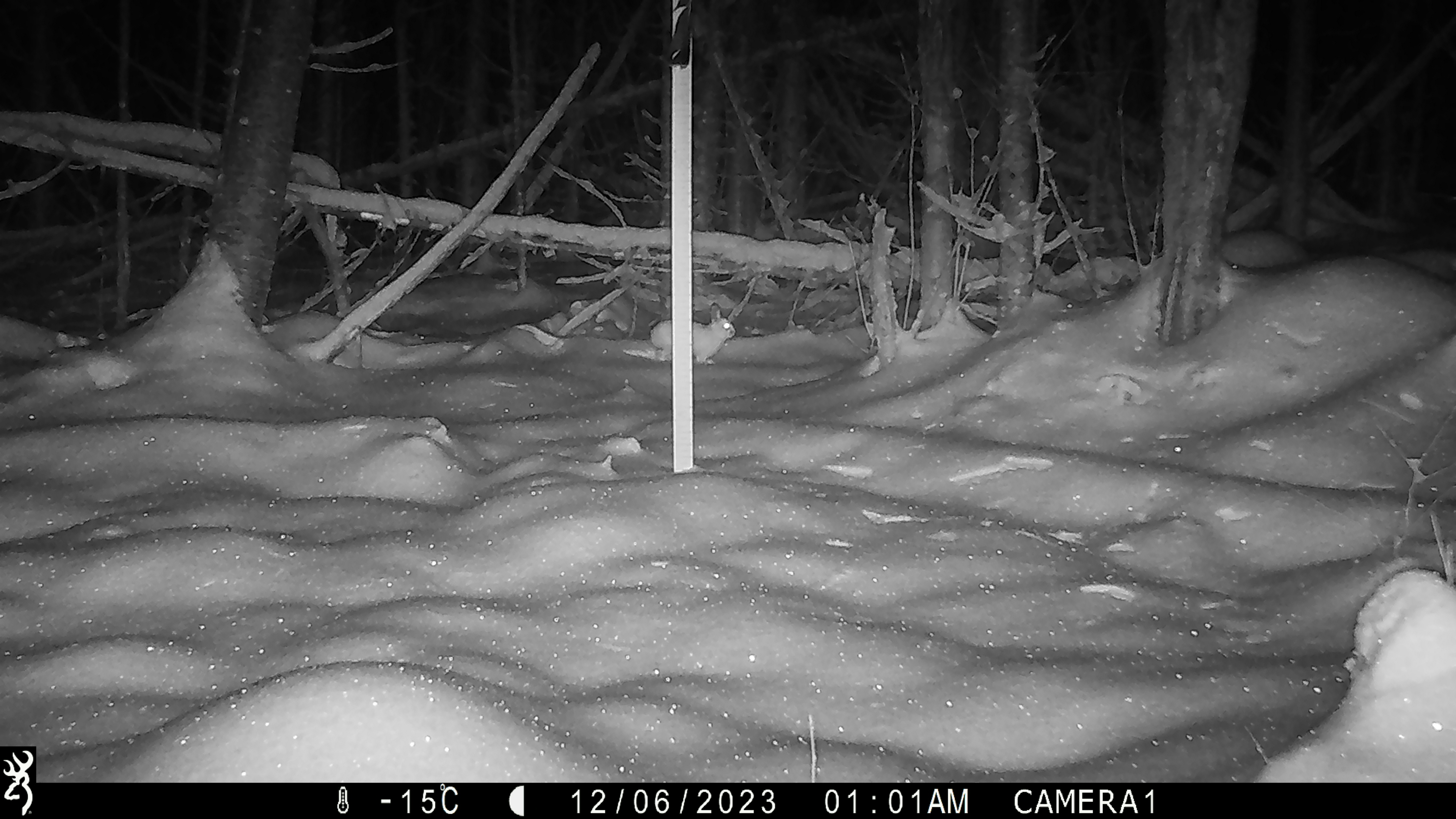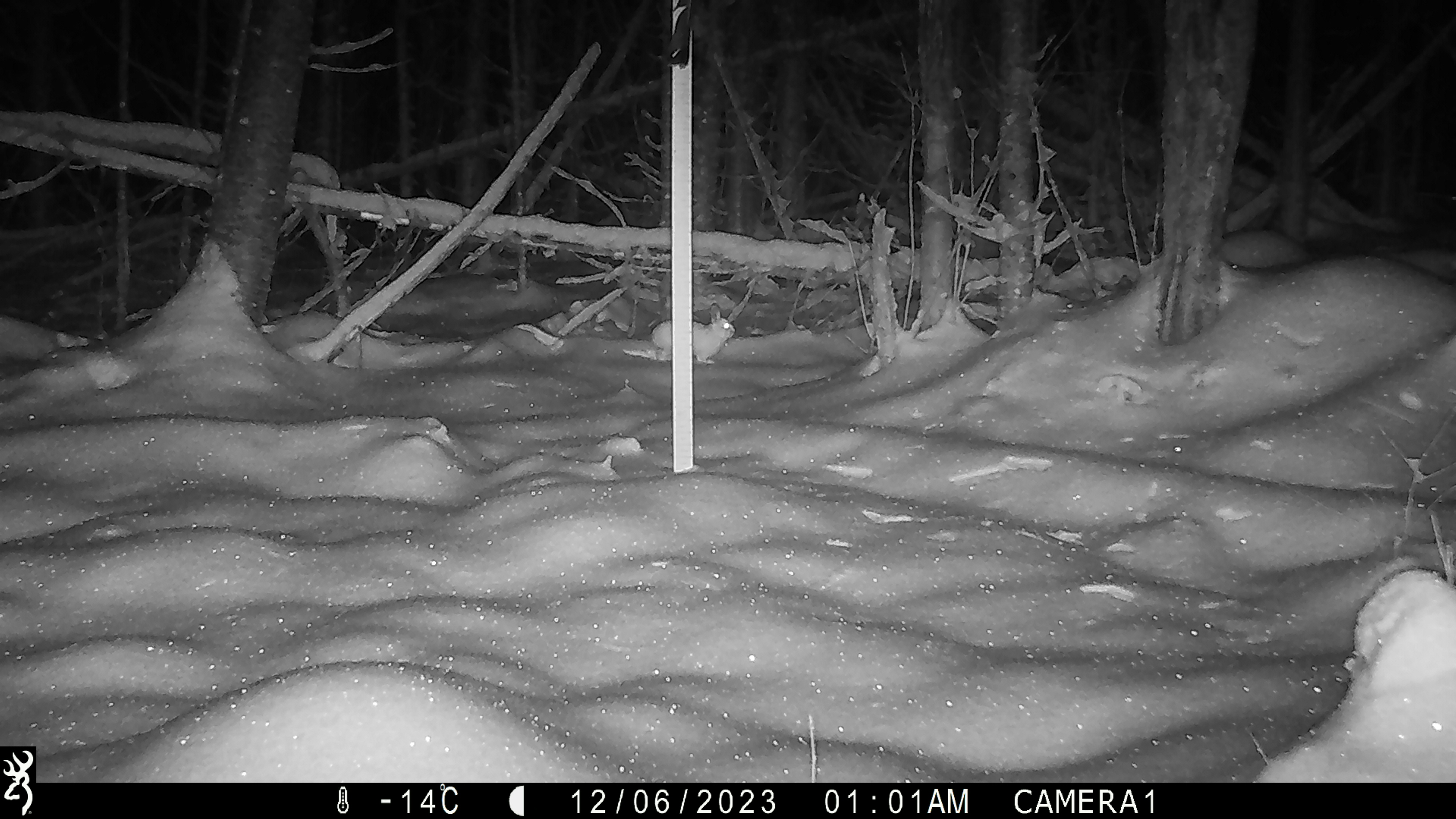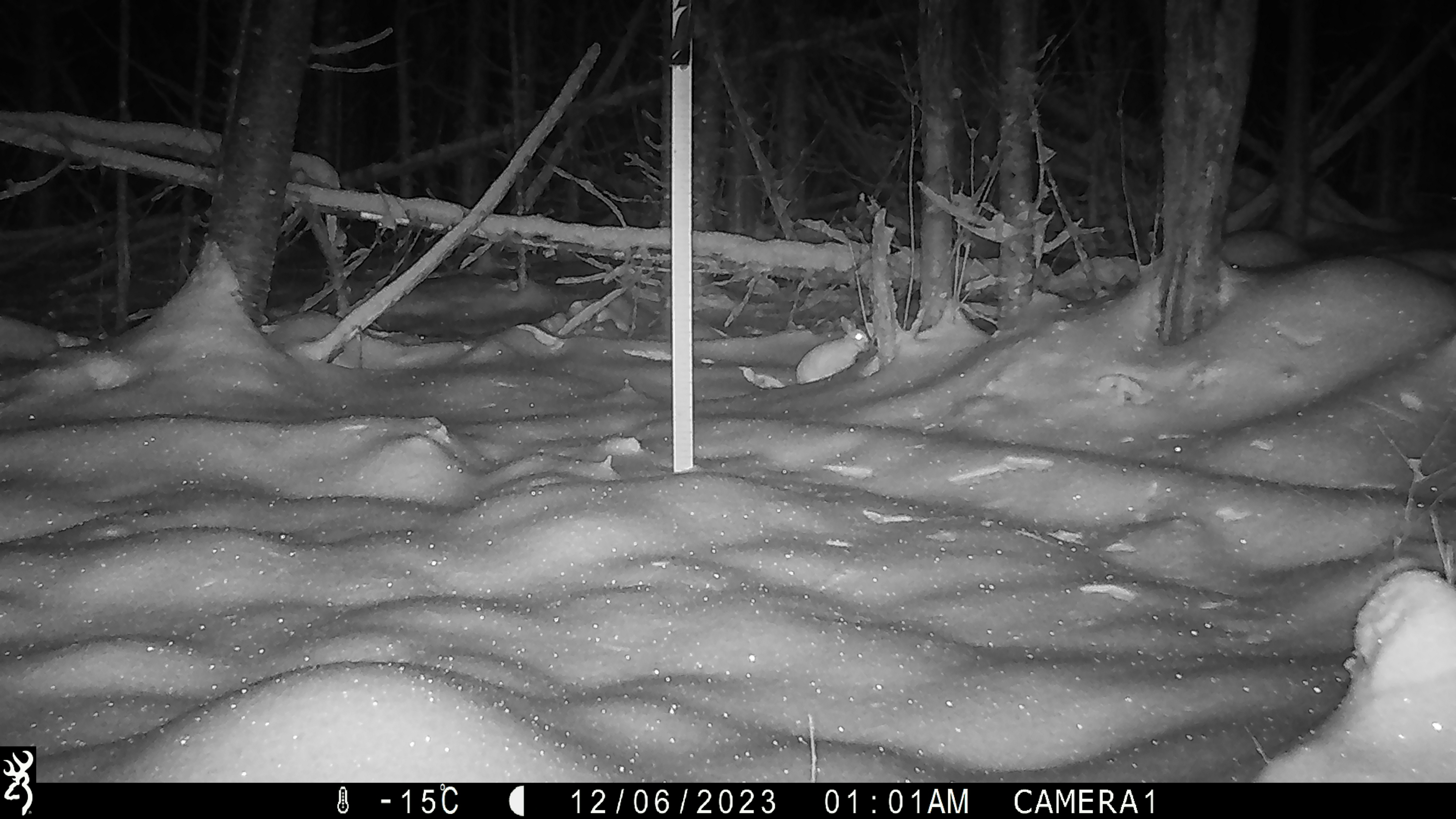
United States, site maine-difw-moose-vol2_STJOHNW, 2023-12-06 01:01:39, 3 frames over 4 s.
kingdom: Animalia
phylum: Chordata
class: Mammalia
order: Lagomorpha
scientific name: Lagomorpha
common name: rabbit or hare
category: rabbit or hare sp.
Rabbit or hare sp. (rabbit or hare) (Lagomorpha).